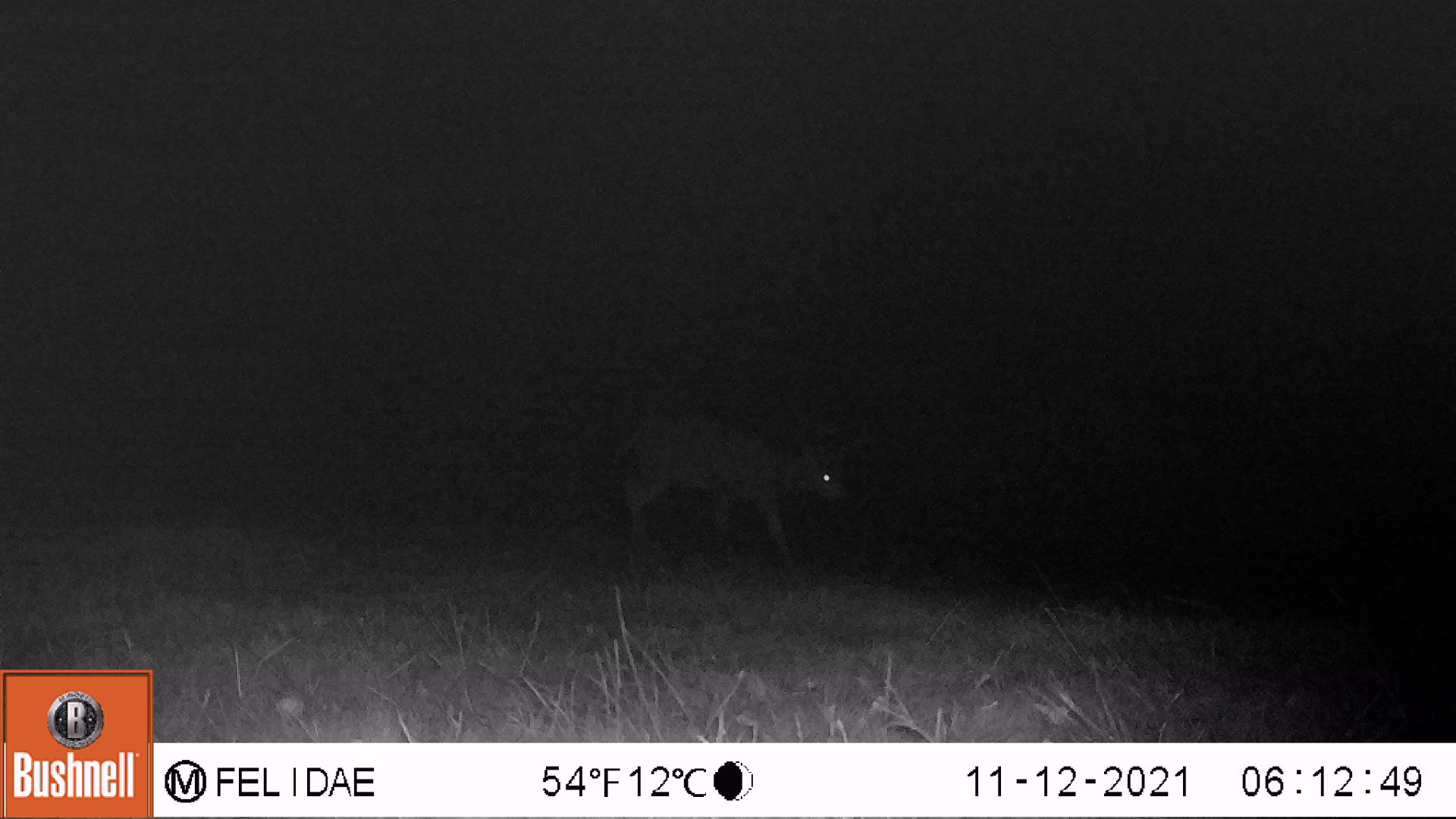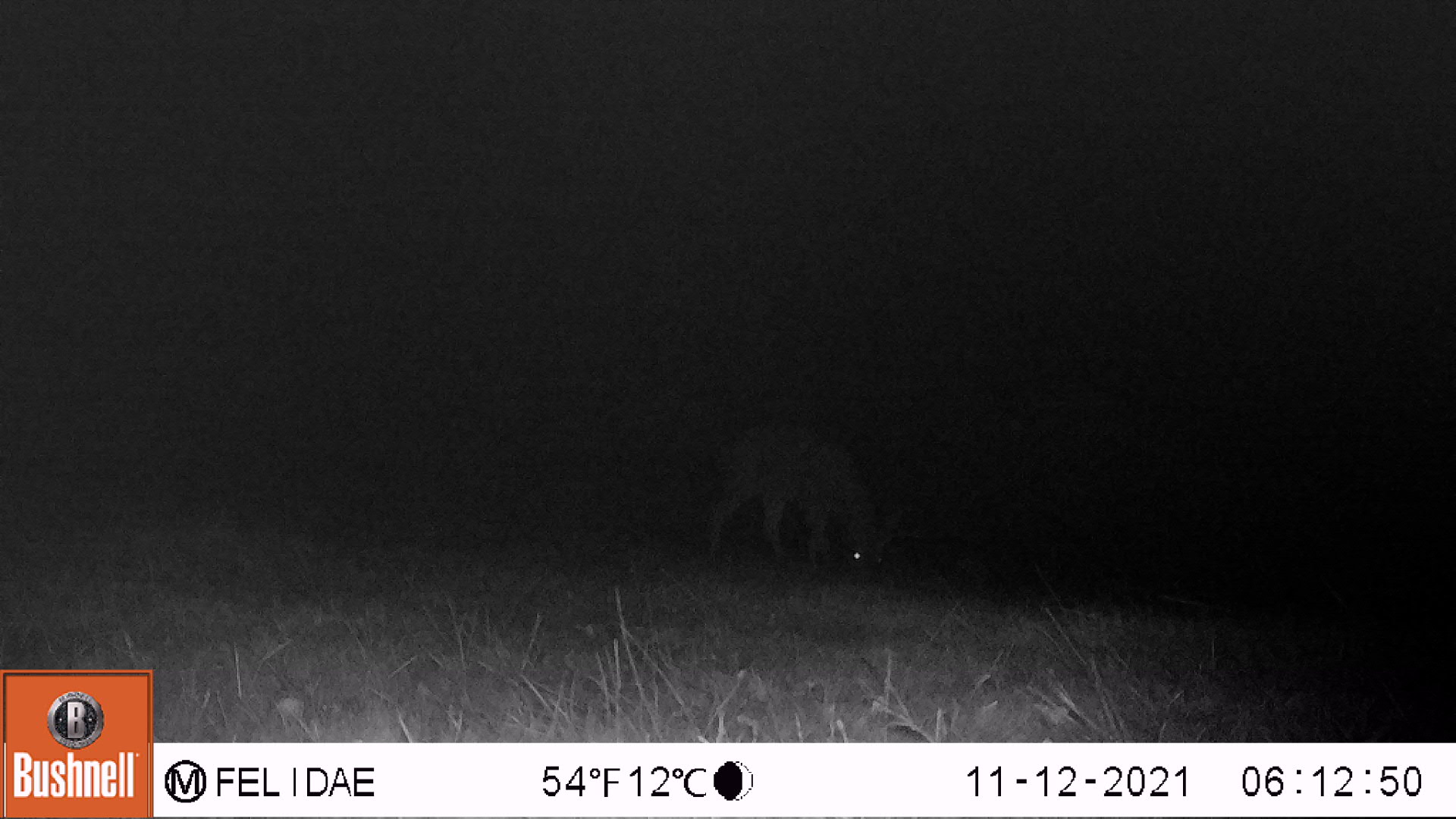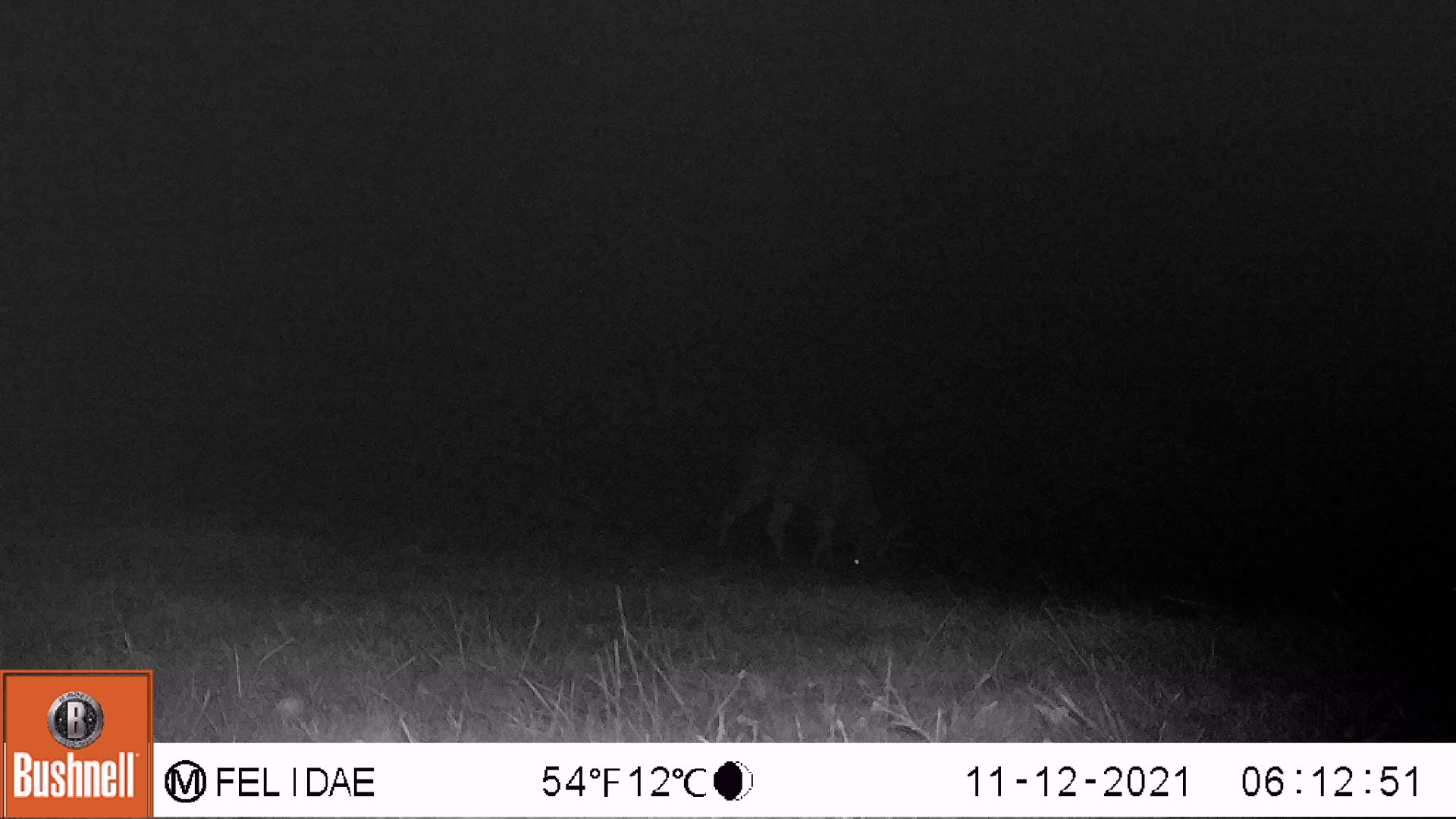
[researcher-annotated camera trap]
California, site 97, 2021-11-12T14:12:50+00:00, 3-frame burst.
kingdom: Animalia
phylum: Chordata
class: Mammalia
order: Artiodactyla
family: Cervidae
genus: Odocoileus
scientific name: Odocoileus hemionus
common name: mule deer